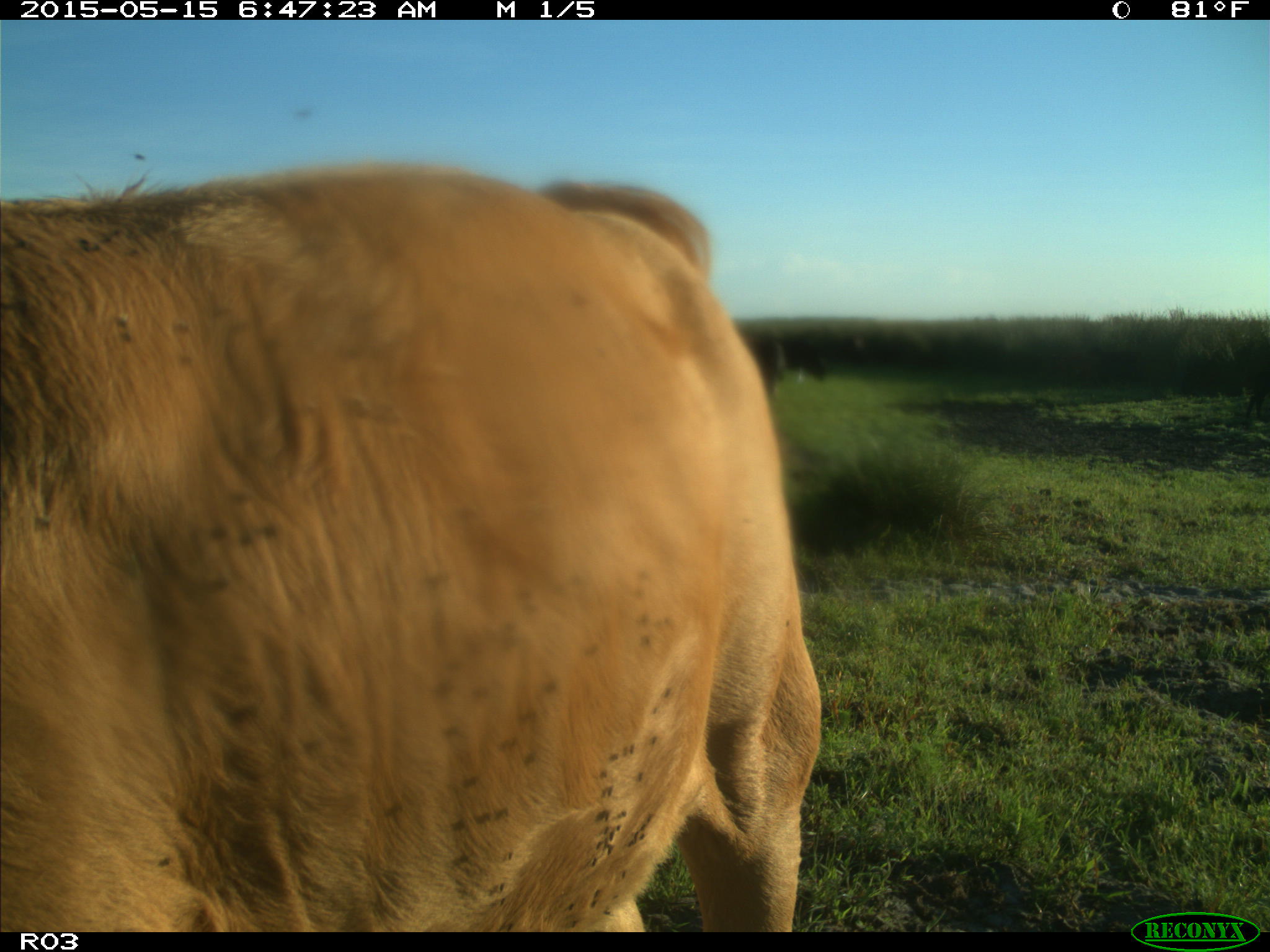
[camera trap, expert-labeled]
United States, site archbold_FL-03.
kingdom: Animalia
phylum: Chordata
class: Mammalia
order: Artiodactyla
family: Bovidae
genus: Bos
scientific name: Bos taurus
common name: domestic cow